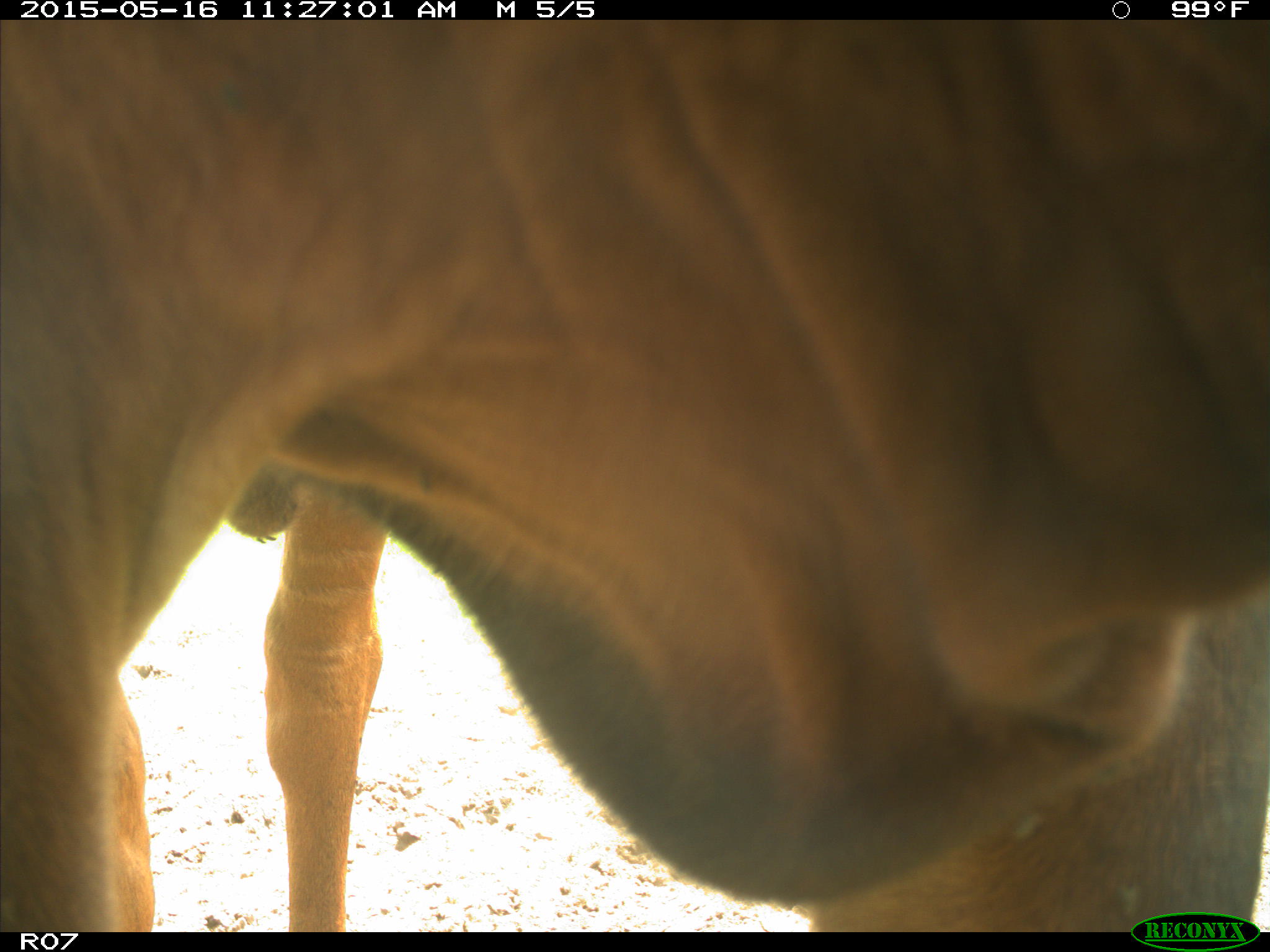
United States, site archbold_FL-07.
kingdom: Animalia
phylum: Chordata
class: Mammalia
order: Artiodactyla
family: Bovidae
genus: Bos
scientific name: Bos taurus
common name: domestic cow